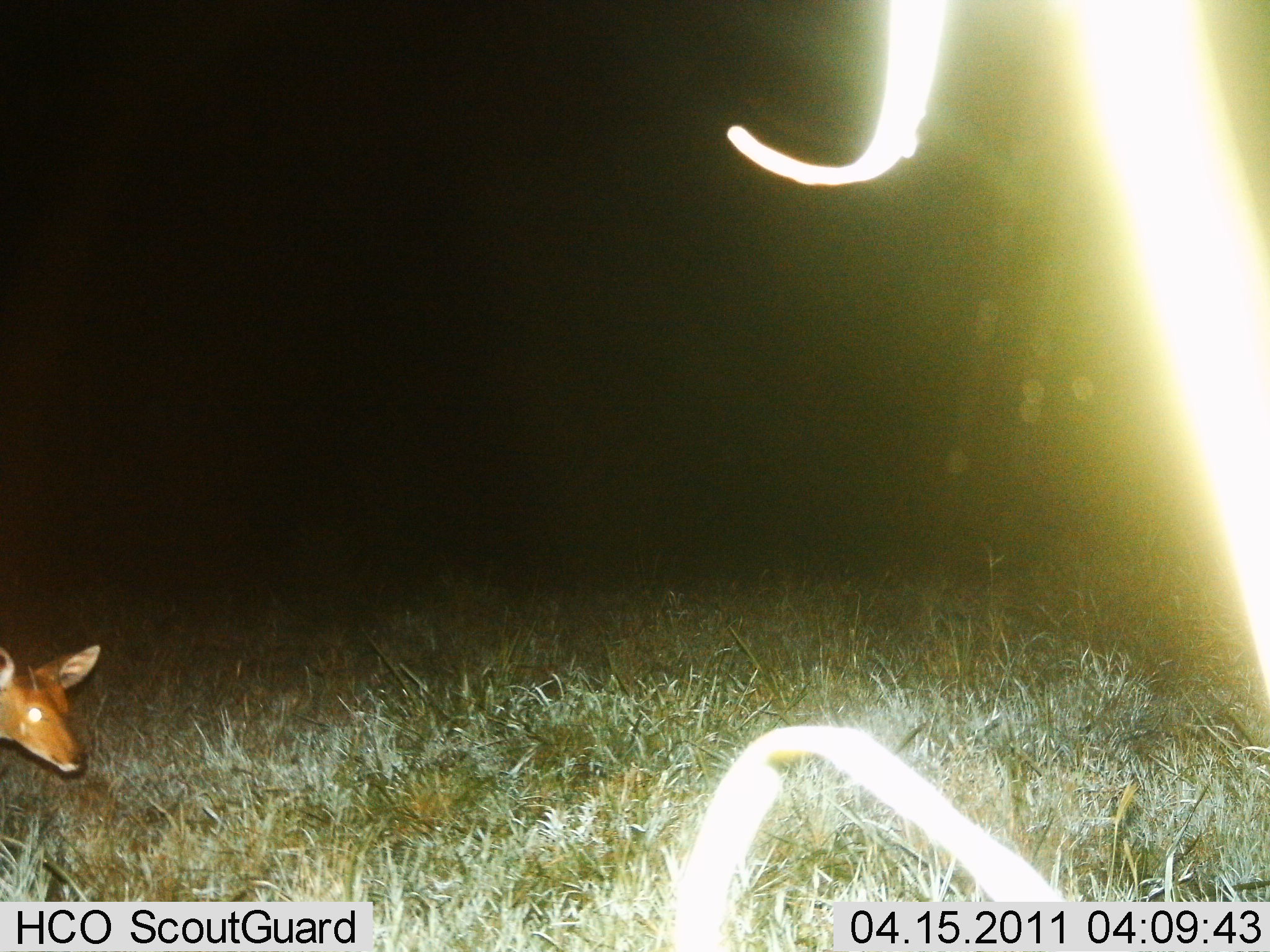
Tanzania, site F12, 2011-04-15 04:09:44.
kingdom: Animalia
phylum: Chordata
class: Mammalia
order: Artiodactyla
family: Bovidae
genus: Redunca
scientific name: Redunca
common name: reedbuck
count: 1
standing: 67%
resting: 0%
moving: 33%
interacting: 0%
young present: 0%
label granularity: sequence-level